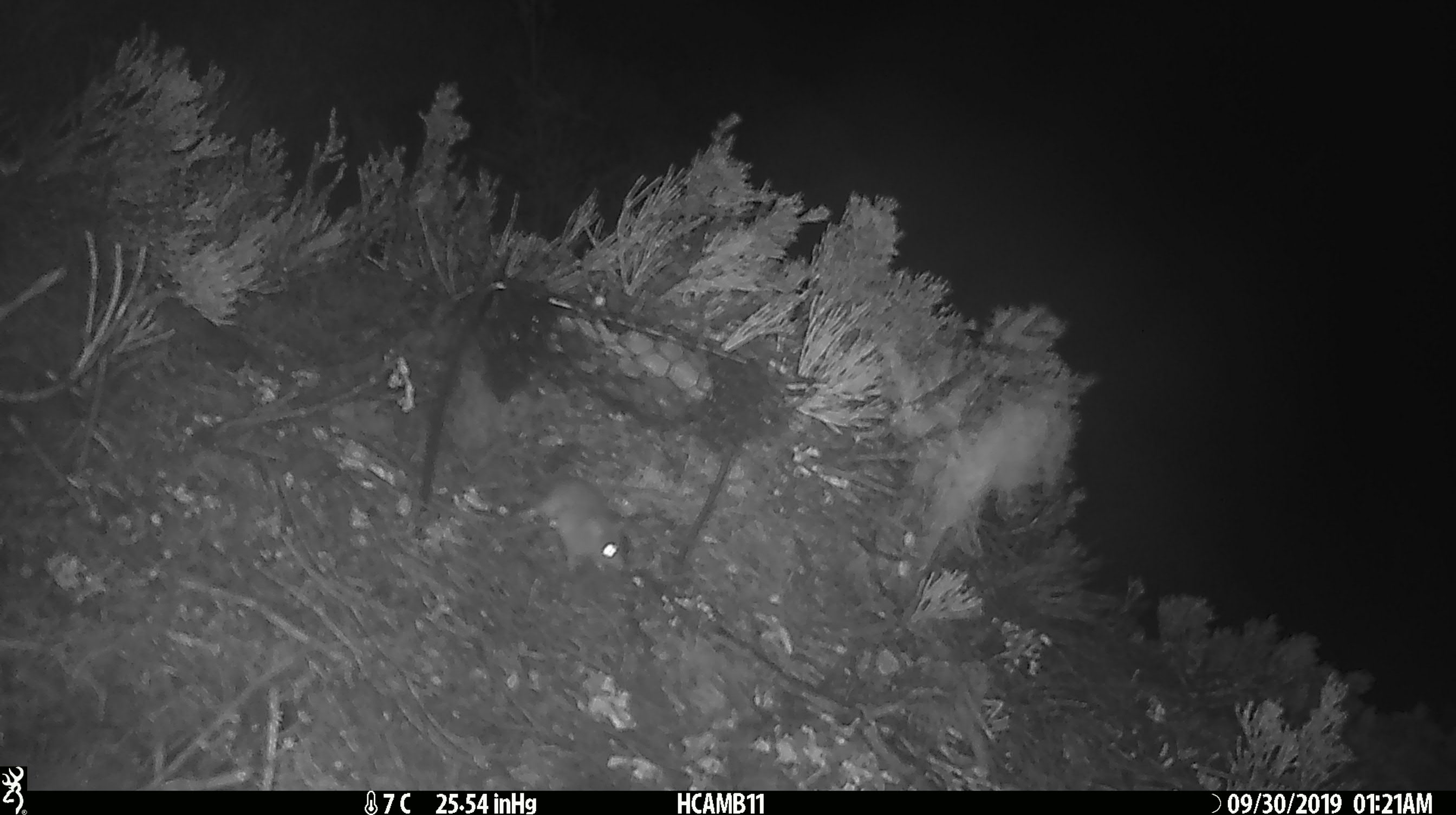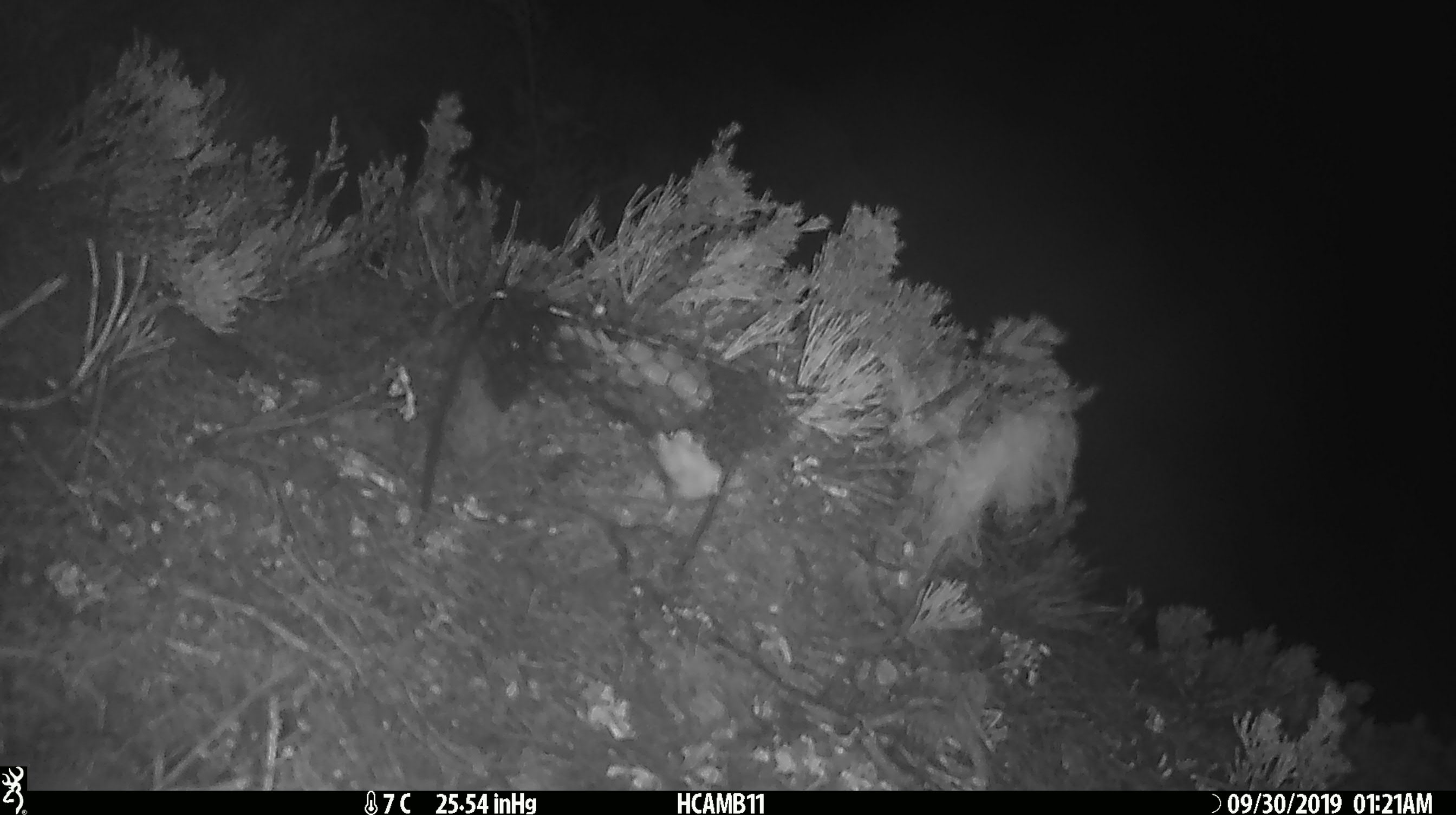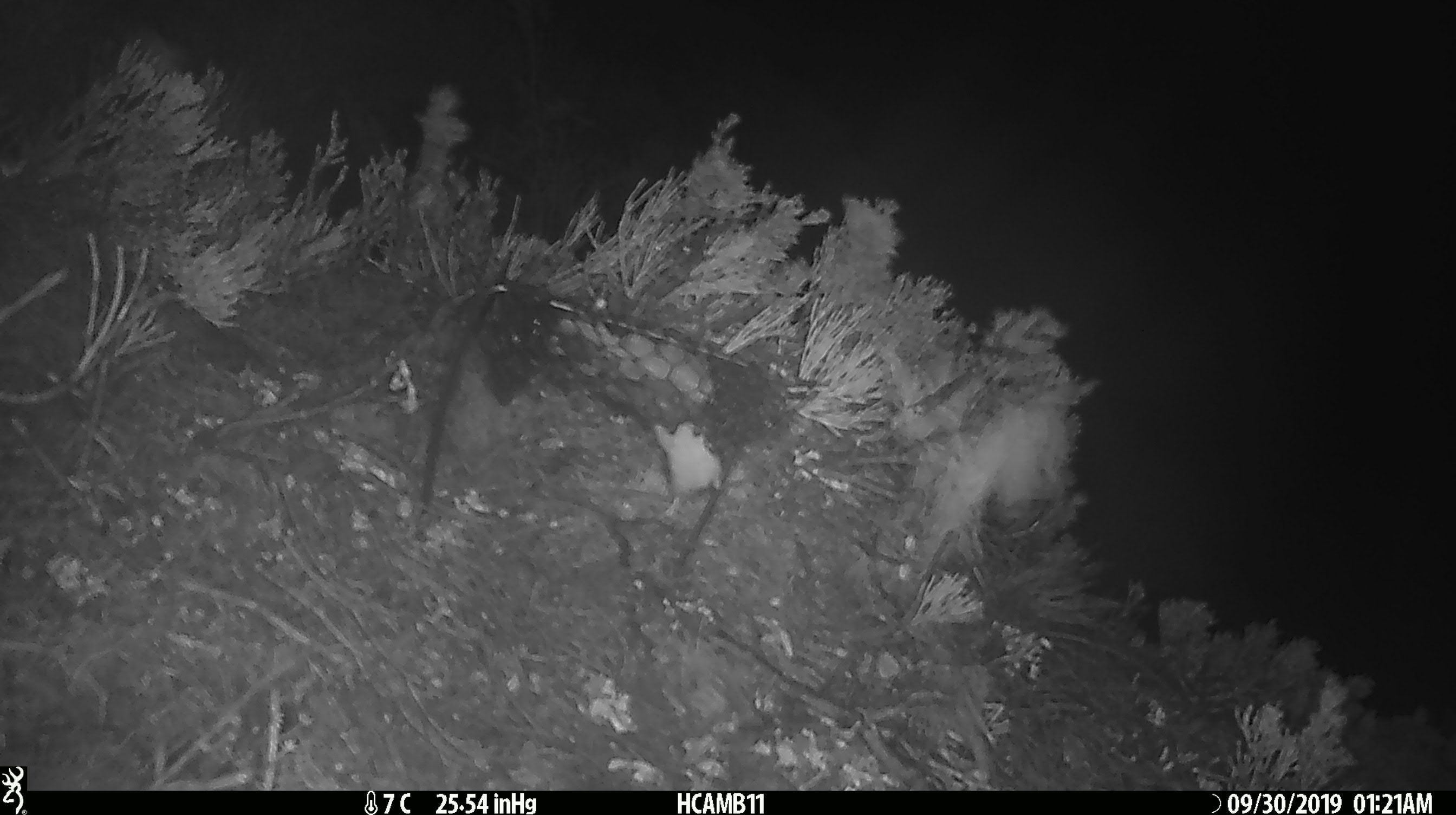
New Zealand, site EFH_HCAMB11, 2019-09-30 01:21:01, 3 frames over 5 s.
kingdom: Animalia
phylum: Chordata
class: Mammalia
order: Rodentia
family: Muridae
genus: Mus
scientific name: Mus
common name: mouse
Mouse (Mus).